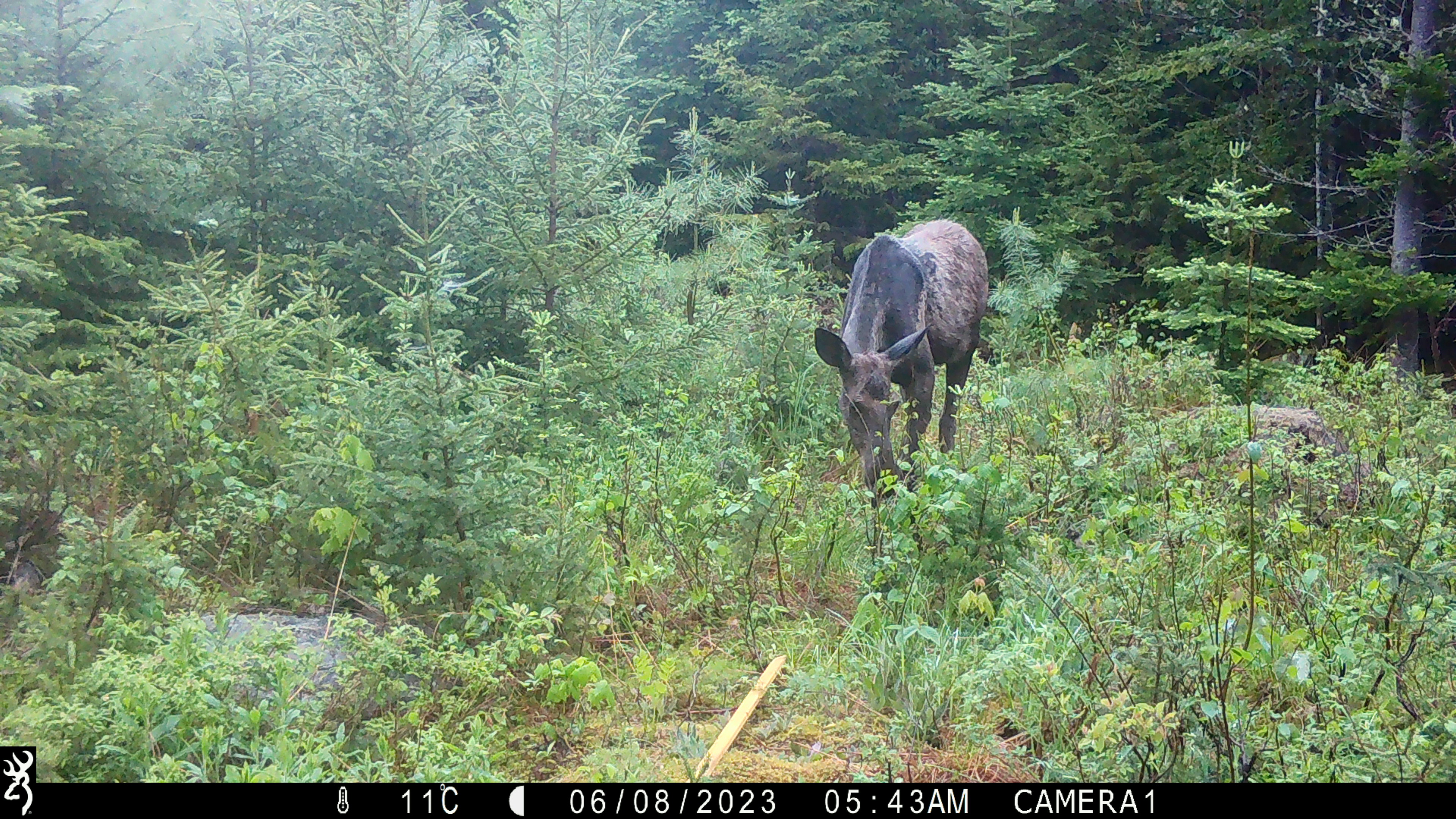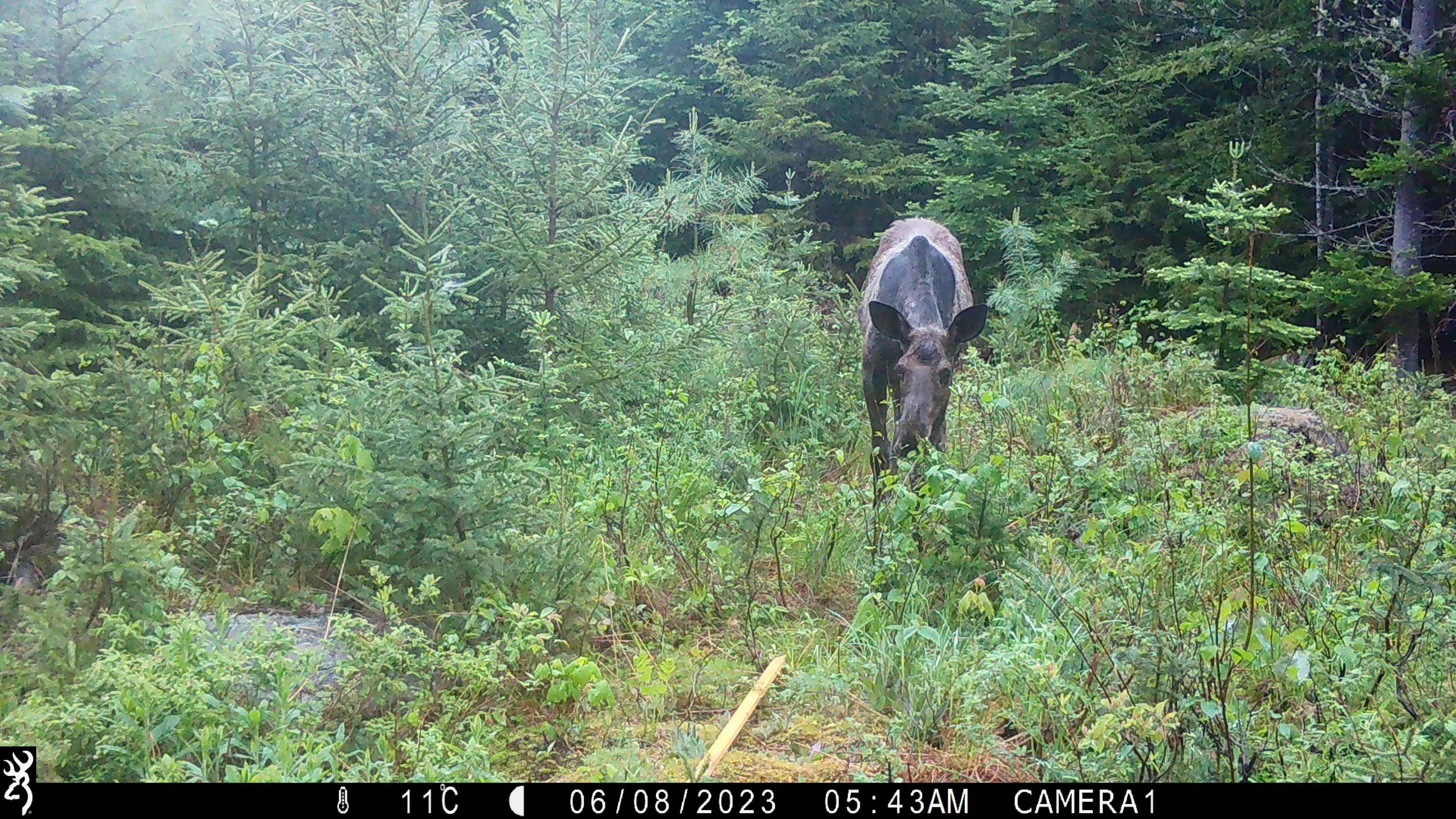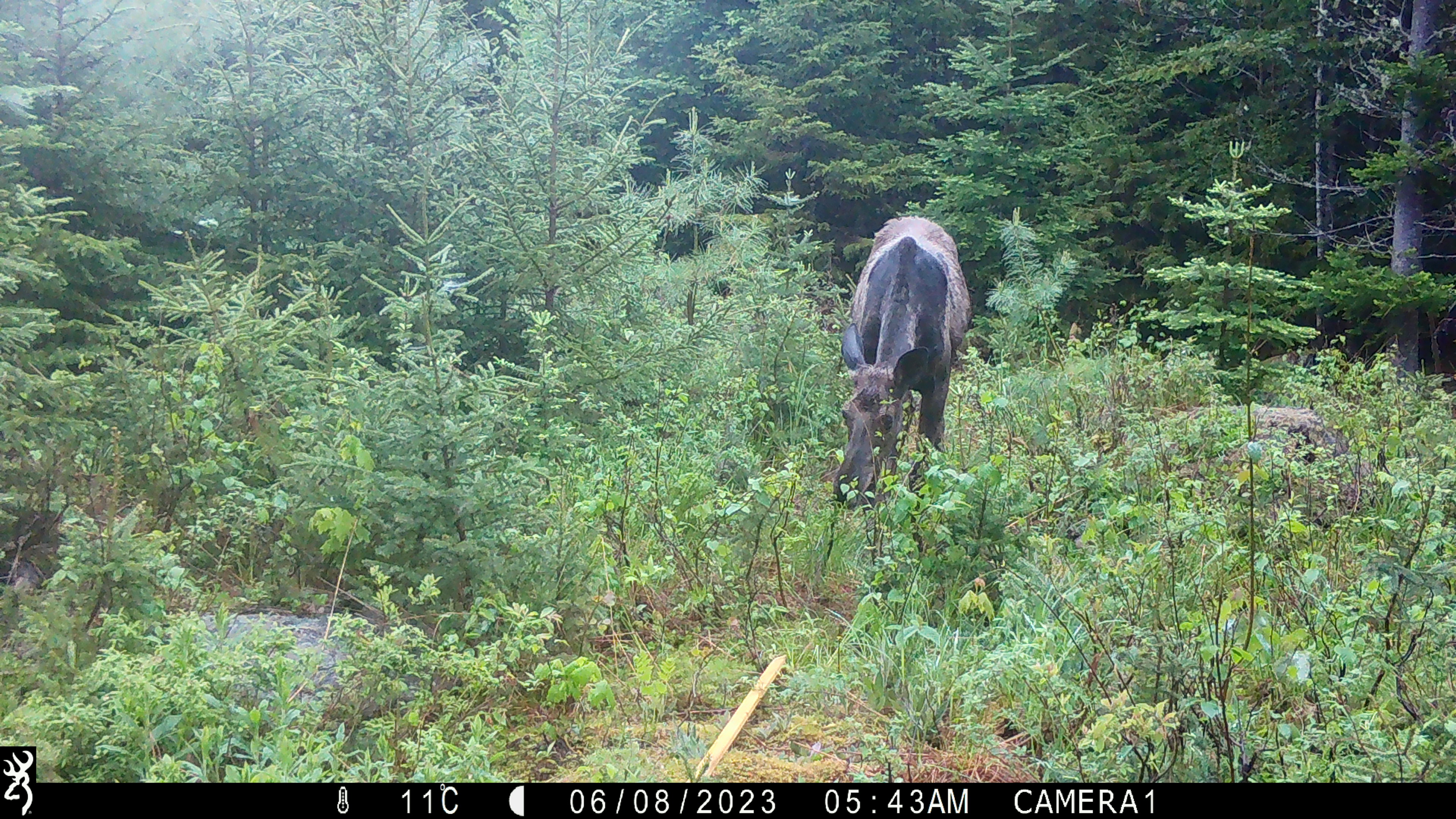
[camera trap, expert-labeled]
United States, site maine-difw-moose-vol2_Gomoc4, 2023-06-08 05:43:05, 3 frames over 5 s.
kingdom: Animalia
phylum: Chordata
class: Mammalia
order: Artiodactyla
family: Cervidae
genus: Alces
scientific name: Alces alces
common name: moose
Moose (Alces alces).